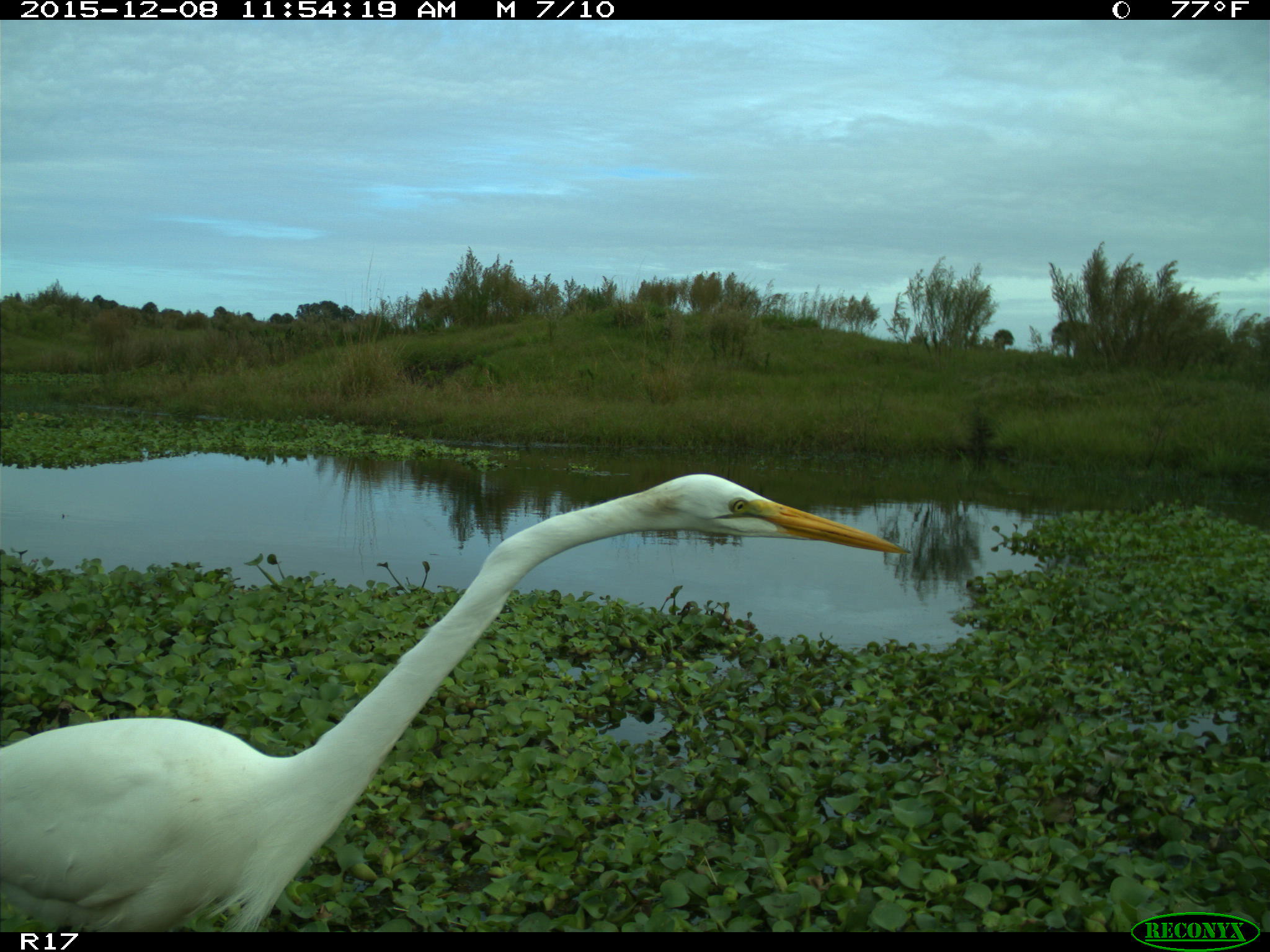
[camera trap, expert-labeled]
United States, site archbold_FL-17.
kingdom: Animalia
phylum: Chordata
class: Aves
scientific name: Aves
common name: birds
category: unidentified bird